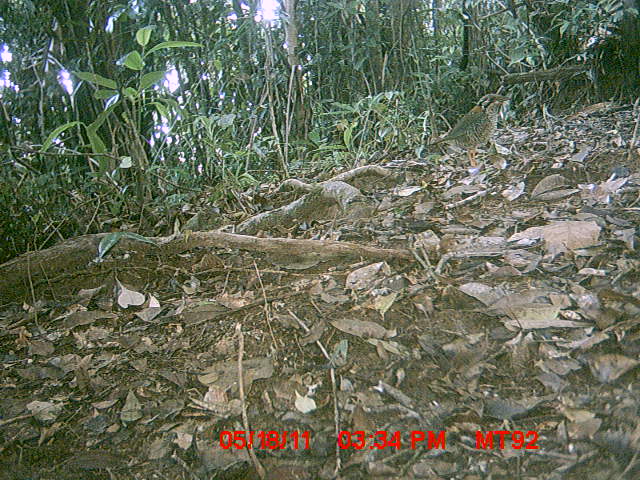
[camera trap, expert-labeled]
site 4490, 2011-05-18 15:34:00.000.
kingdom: Animalia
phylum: Chordata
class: Aves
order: Coraciiformes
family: Brachypteraciidae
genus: Brachypteracias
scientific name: Brachypteracias squamiger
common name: scaly ground roller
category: geobiastes squamiger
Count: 1.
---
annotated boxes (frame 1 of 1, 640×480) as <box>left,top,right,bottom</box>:
geobiastes squamiger: <box>426,91,512,169</box>